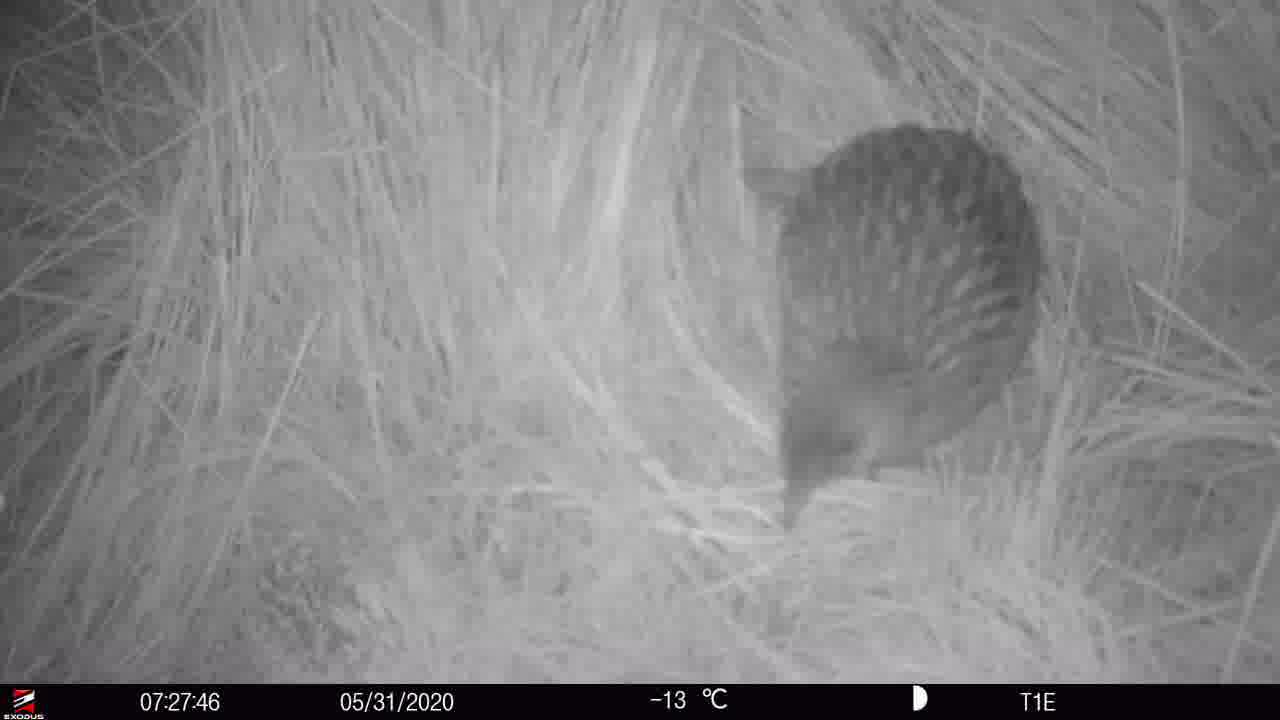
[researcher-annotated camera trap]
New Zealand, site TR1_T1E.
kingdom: Animalia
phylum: Chordata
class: Aves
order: Gruiformes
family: Rallidae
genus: Gallirallus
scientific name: Gallirallus australis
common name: weka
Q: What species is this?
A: Weka (Gallirallus australis).